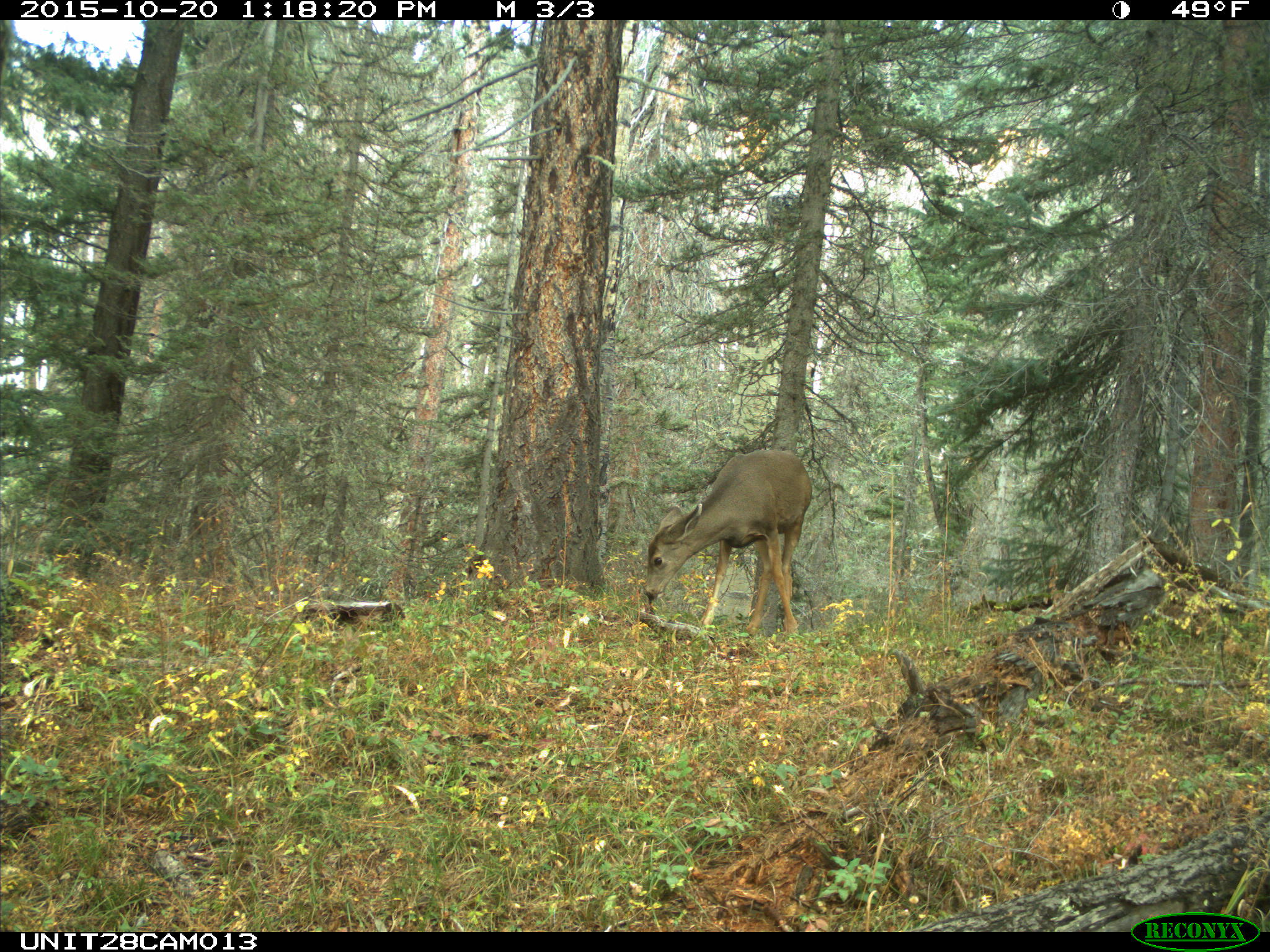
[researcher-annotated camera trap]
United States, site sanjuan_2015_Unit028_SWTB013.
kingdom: Animalia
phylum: Chordata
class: Mammalia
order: Artiodactyla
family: Cervidae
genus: Odocoileus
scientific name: Odocoileus hemionus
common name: mule deer